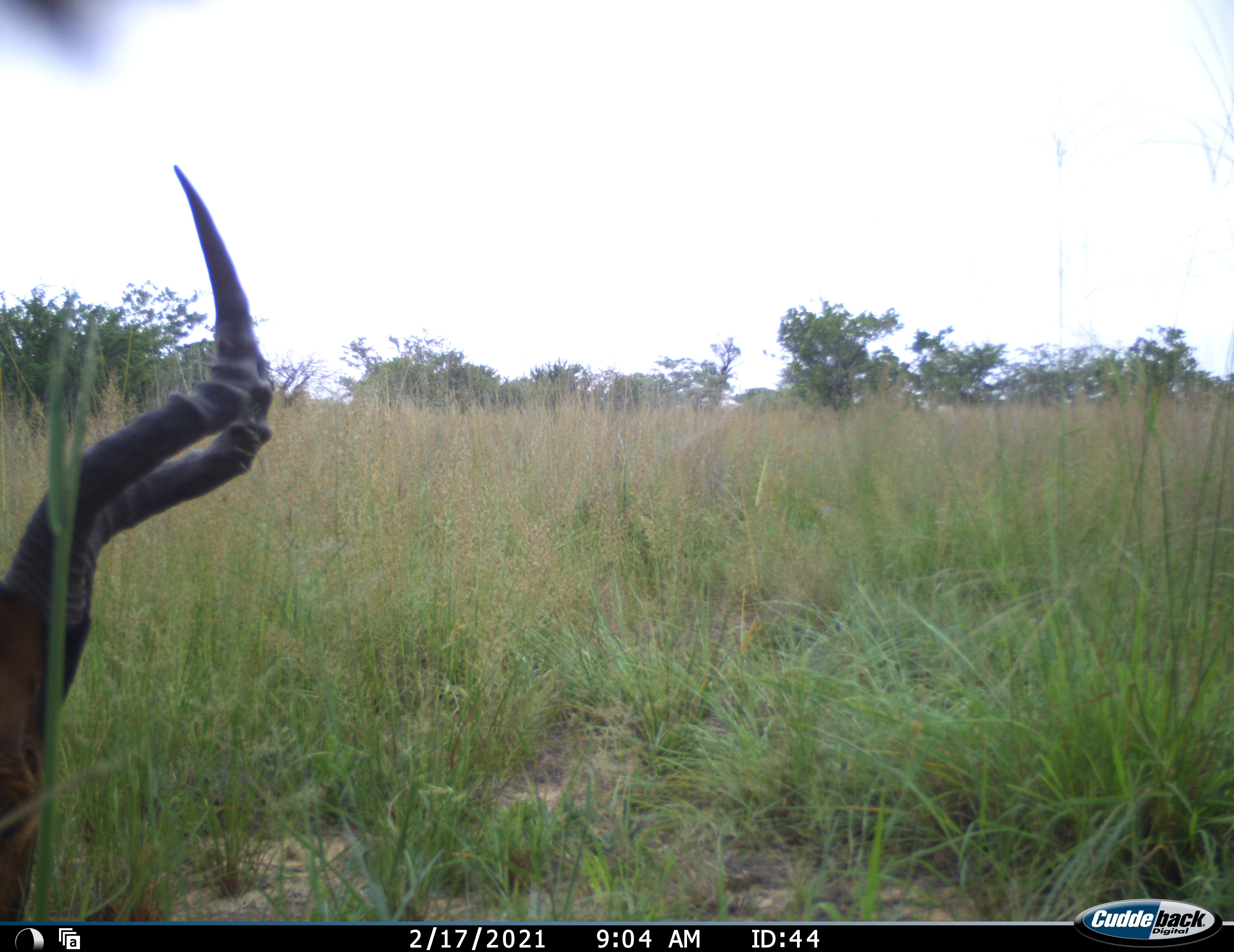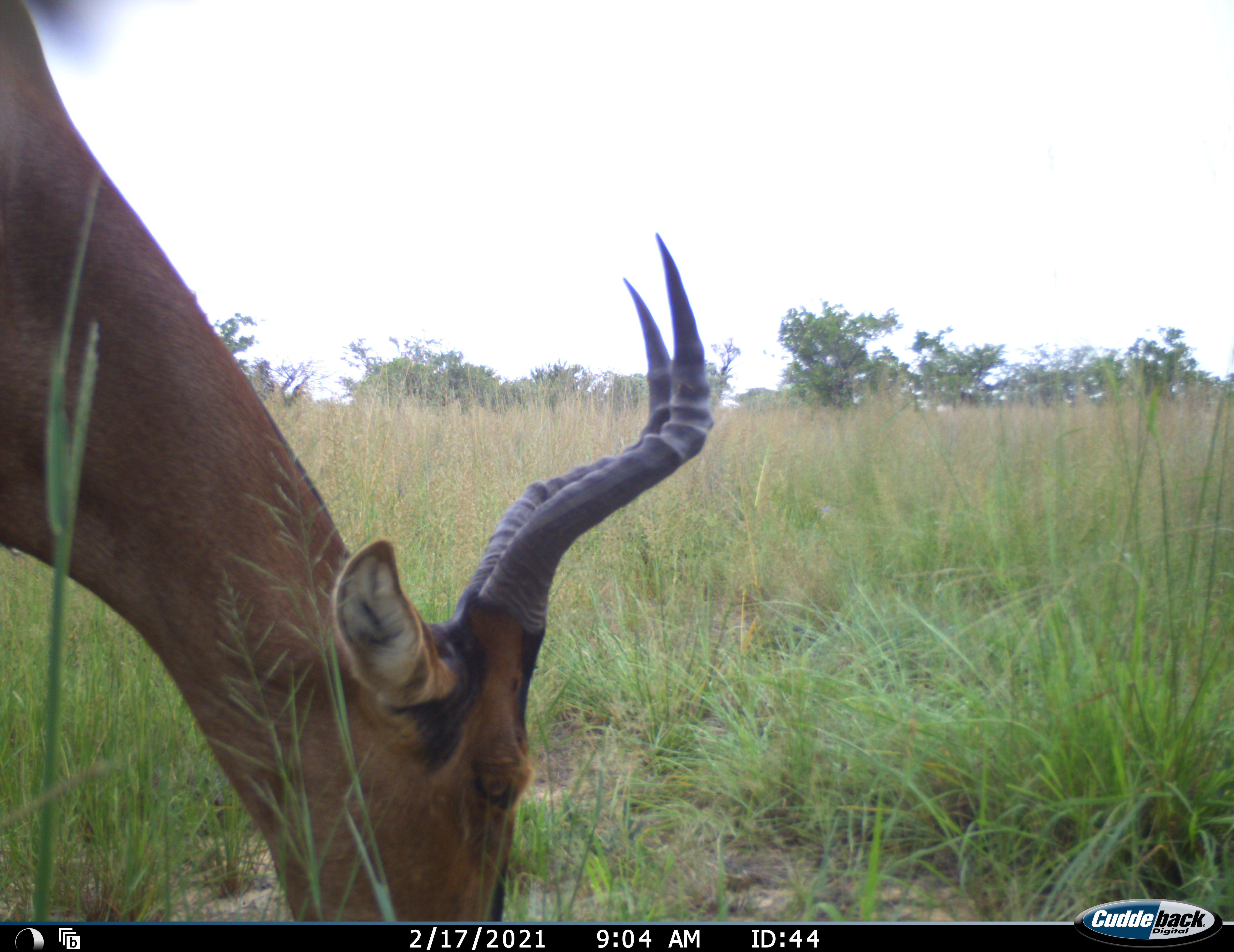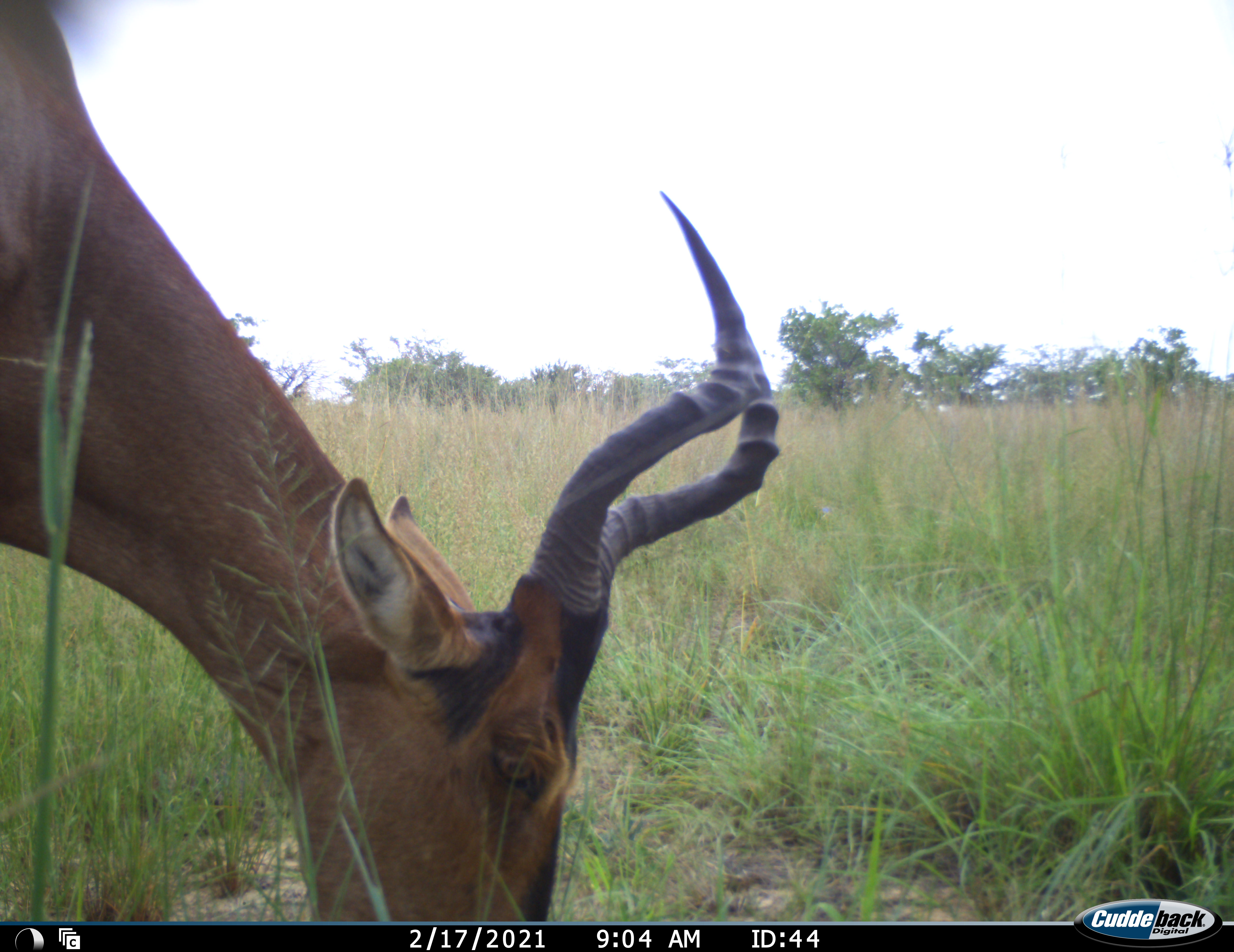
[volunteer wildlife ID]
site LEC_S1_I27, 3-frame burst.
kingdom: Animalia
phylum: Chordata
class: Mammalia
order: Artiodactyla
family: Bovidae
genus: Alcelaphus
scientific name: Alcelaphus buselaphus caama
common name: red hartebeest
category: hartebeestred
Hartebeestred (red hartebeest) (Alcelaphus buselaphus caama), count 1. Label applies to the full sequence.